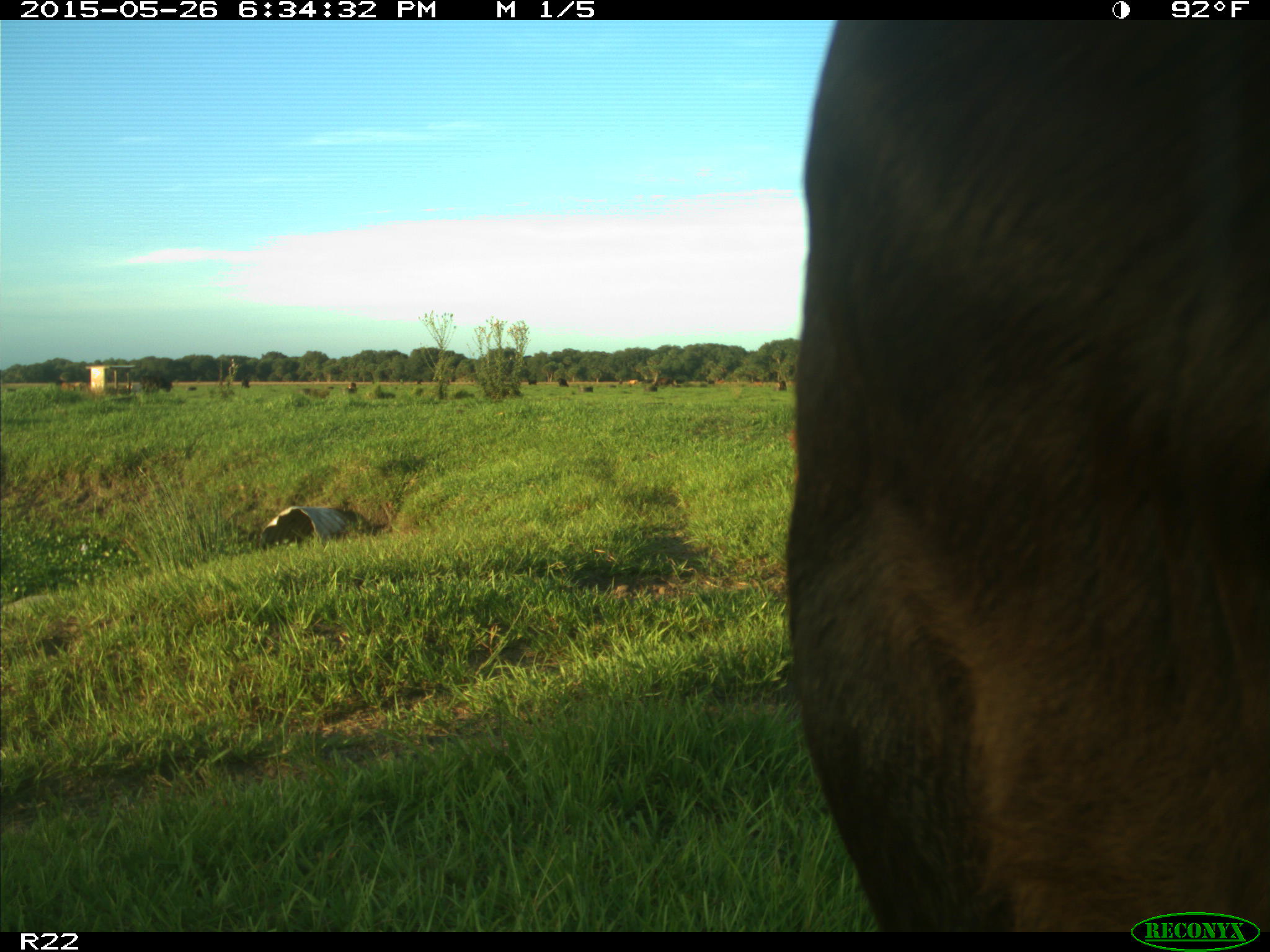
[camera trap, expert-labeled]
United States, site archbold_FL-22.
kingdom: Animalia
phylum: Chordata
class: Mammalia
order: Artiodactyla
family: Bovidae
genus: Bos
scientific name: Bos taurus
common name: domestic cow